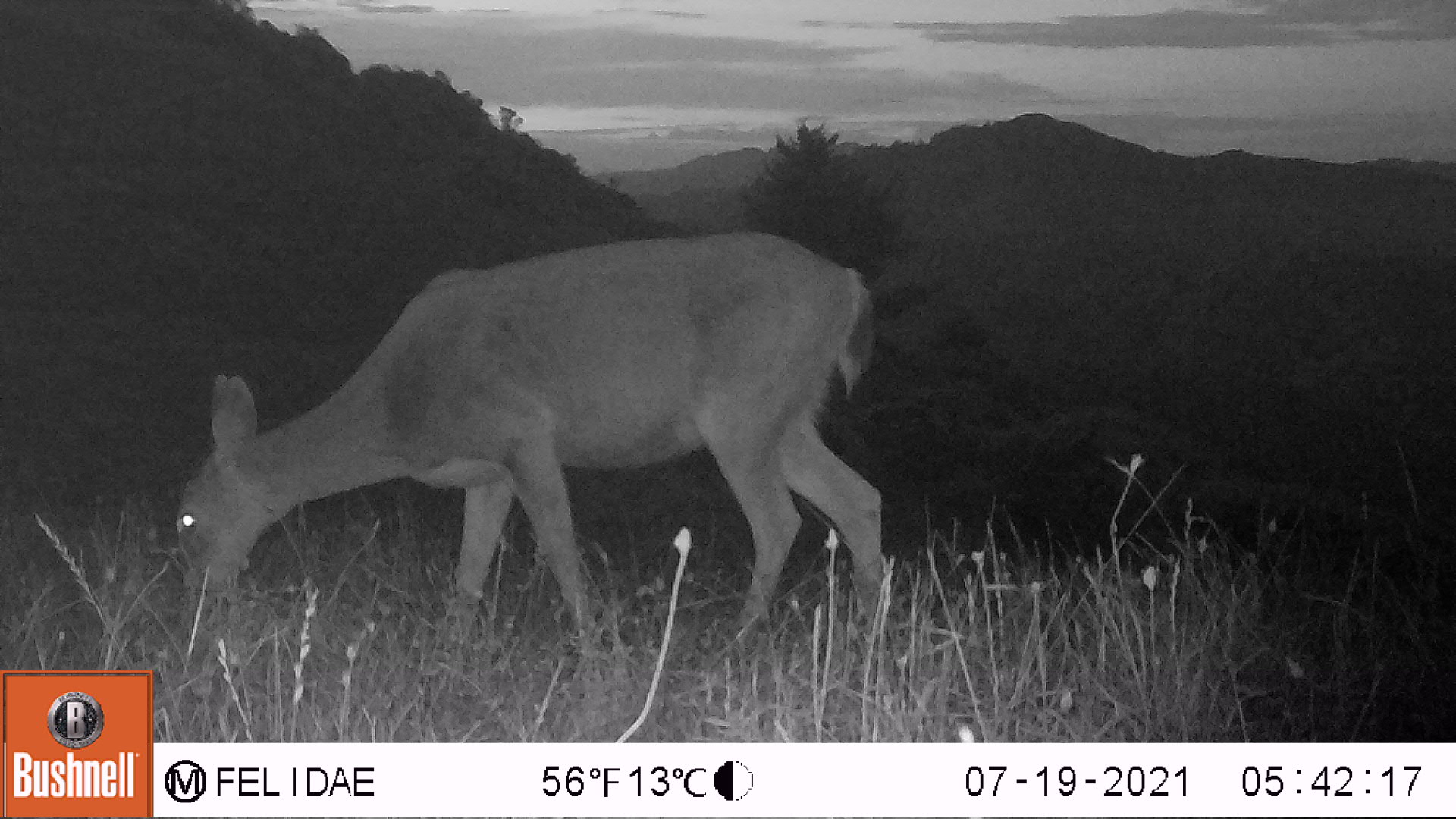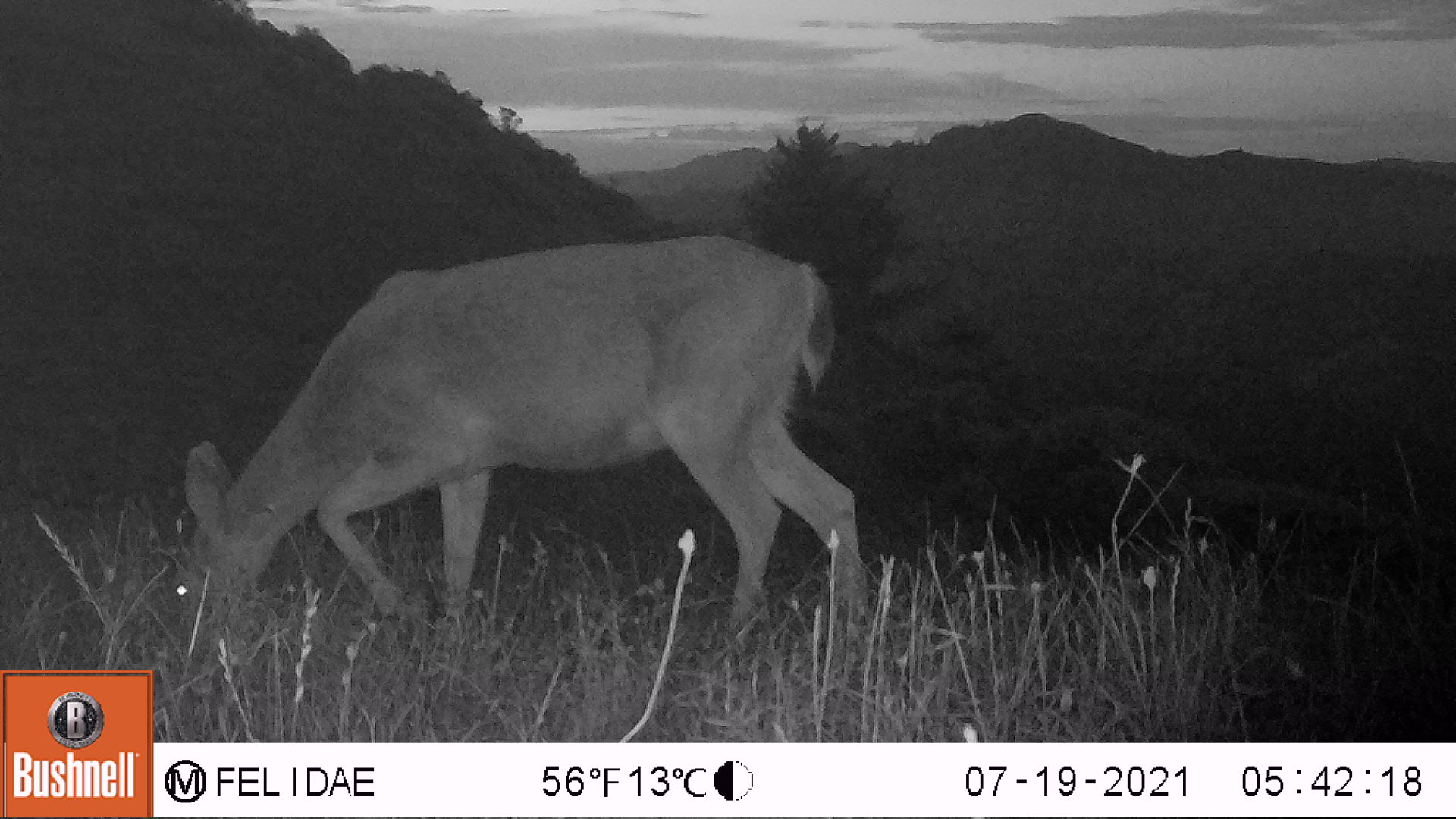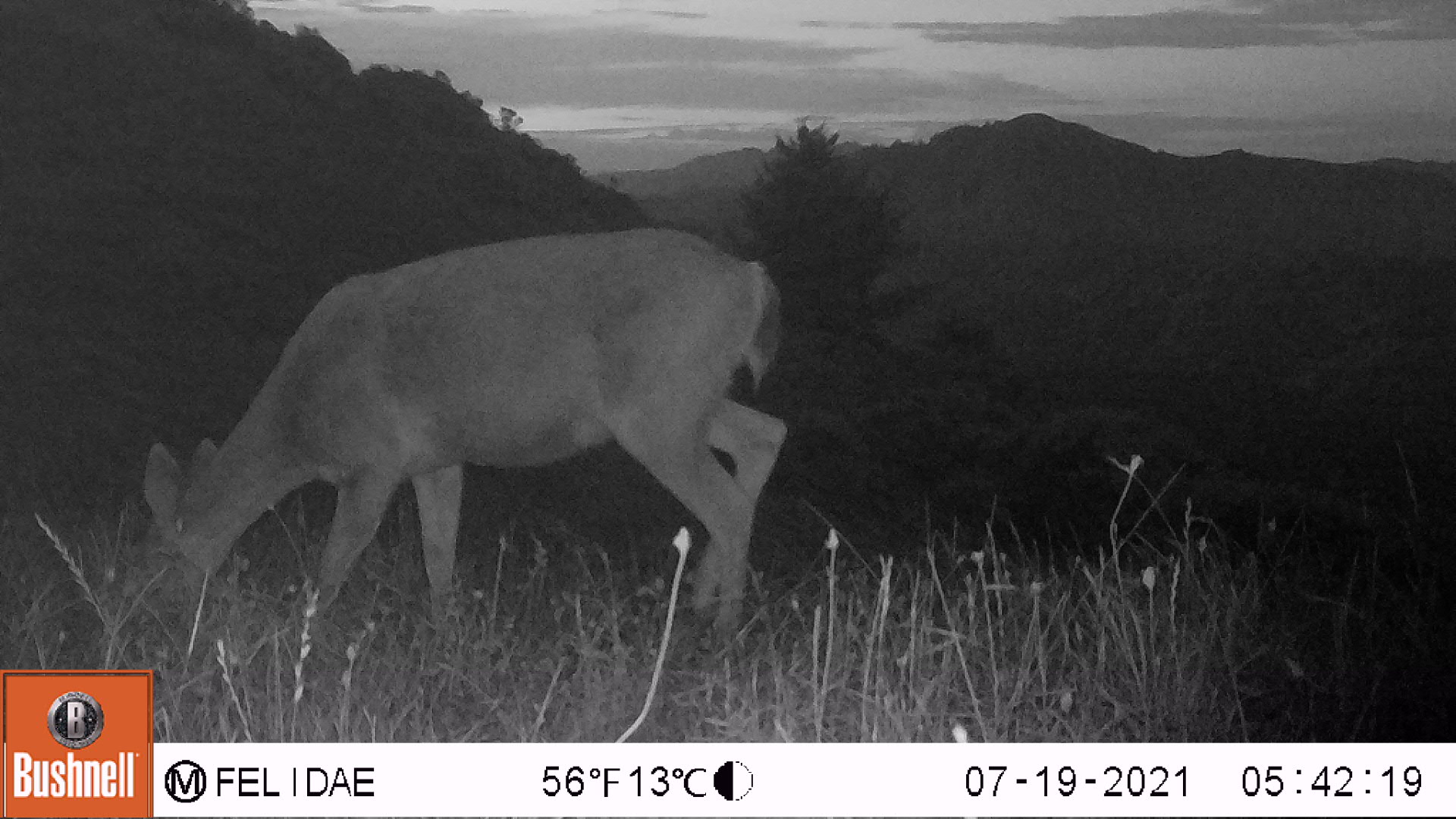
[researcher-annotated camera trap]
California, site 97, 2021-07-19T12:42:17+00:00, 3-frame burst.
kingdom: Animalia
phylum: Chordata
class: Mammalia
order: Artiodactyla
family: Cervidae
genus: Odocoileus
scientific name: Odocoileus hemionus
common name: mule deer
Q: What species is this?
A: Mule deer (Odocoileus hemionus).